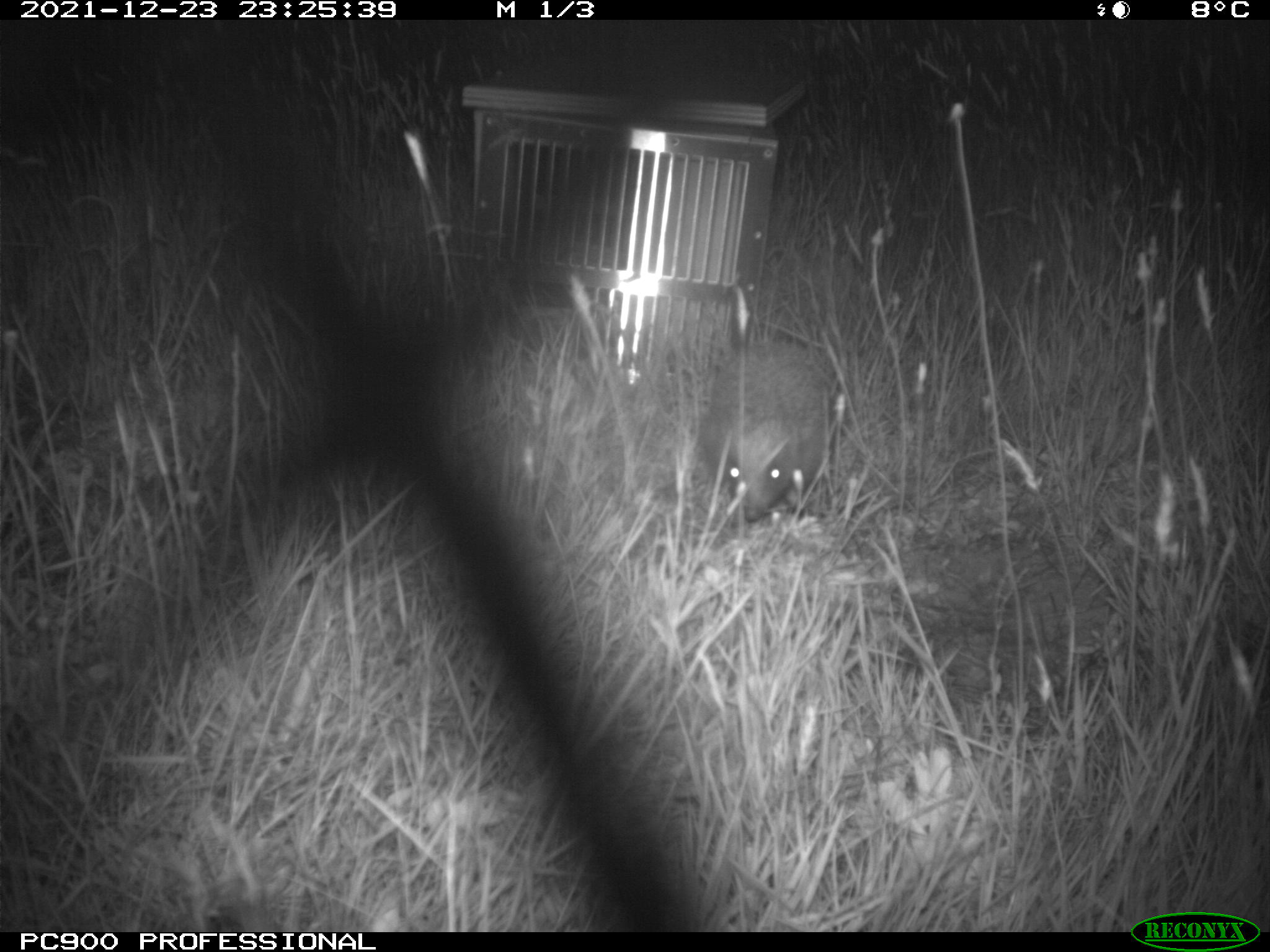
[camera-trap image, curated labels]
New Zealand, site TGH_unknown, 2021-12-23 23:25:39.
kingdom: Animalia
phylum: Chordata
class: Mammalia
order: Eulipotyphla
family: Erinaceidae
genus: Erinaceus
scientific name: Erinaceus europaeus europaeus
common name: european hedgehog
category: hedgehog